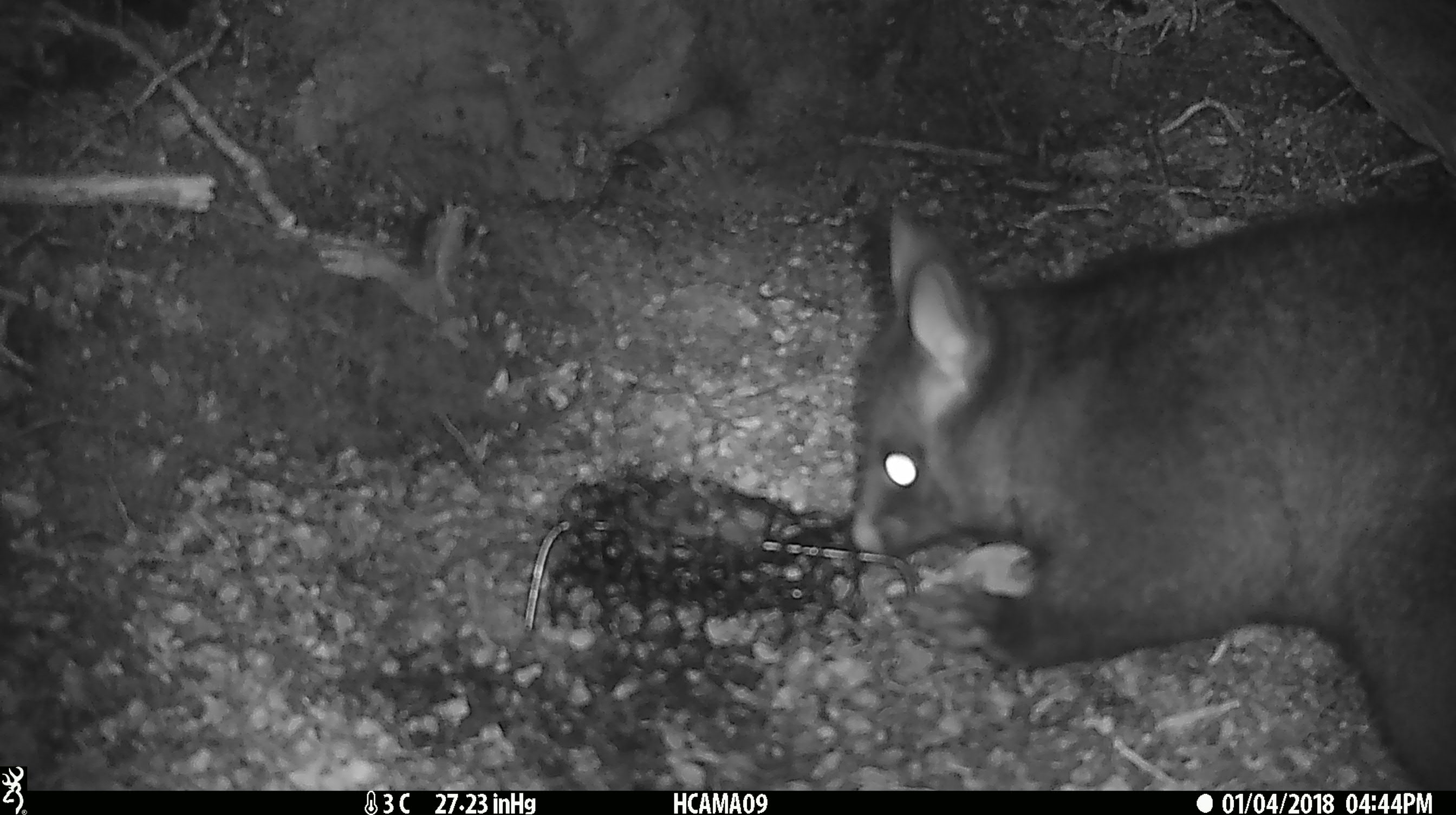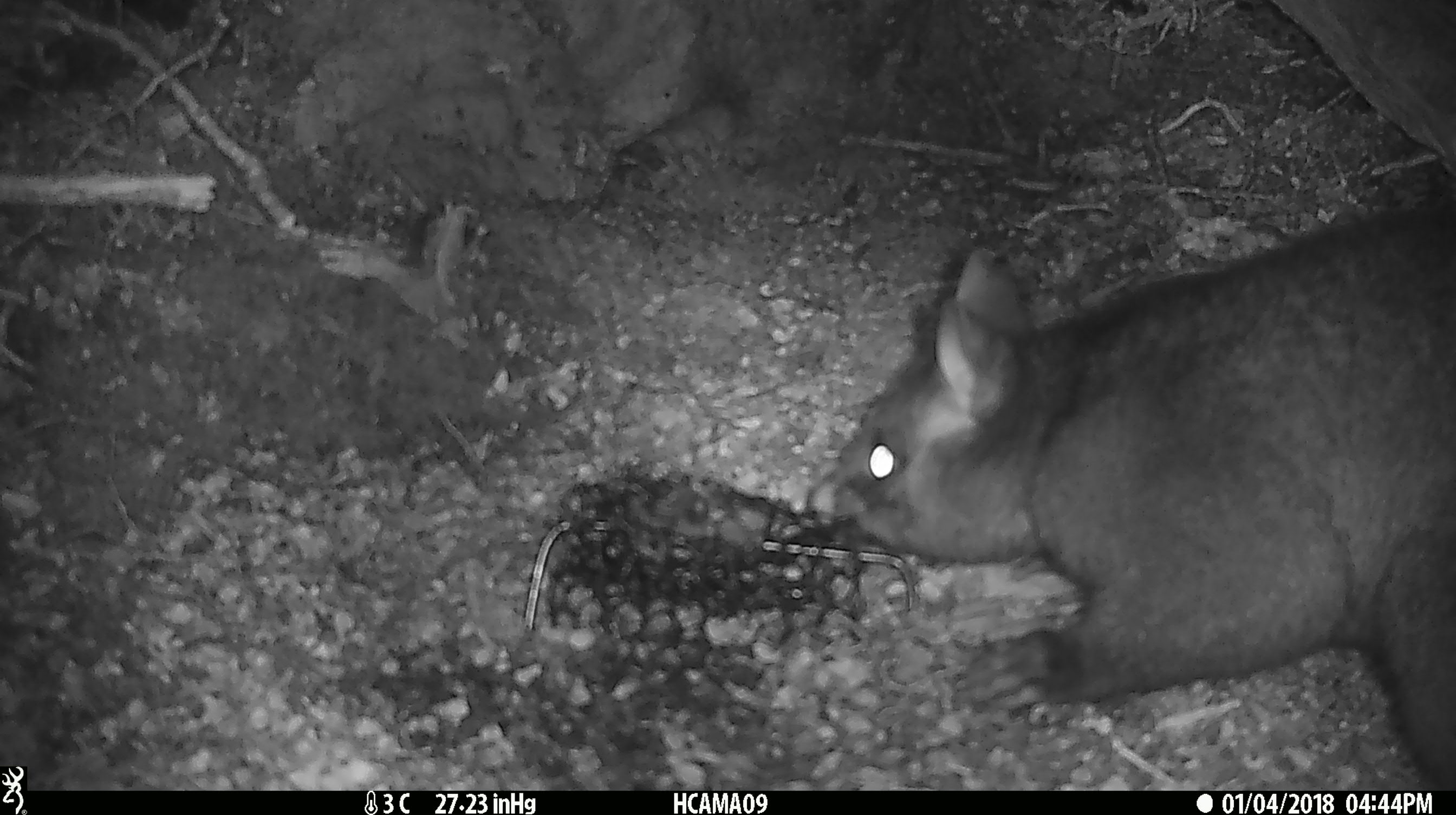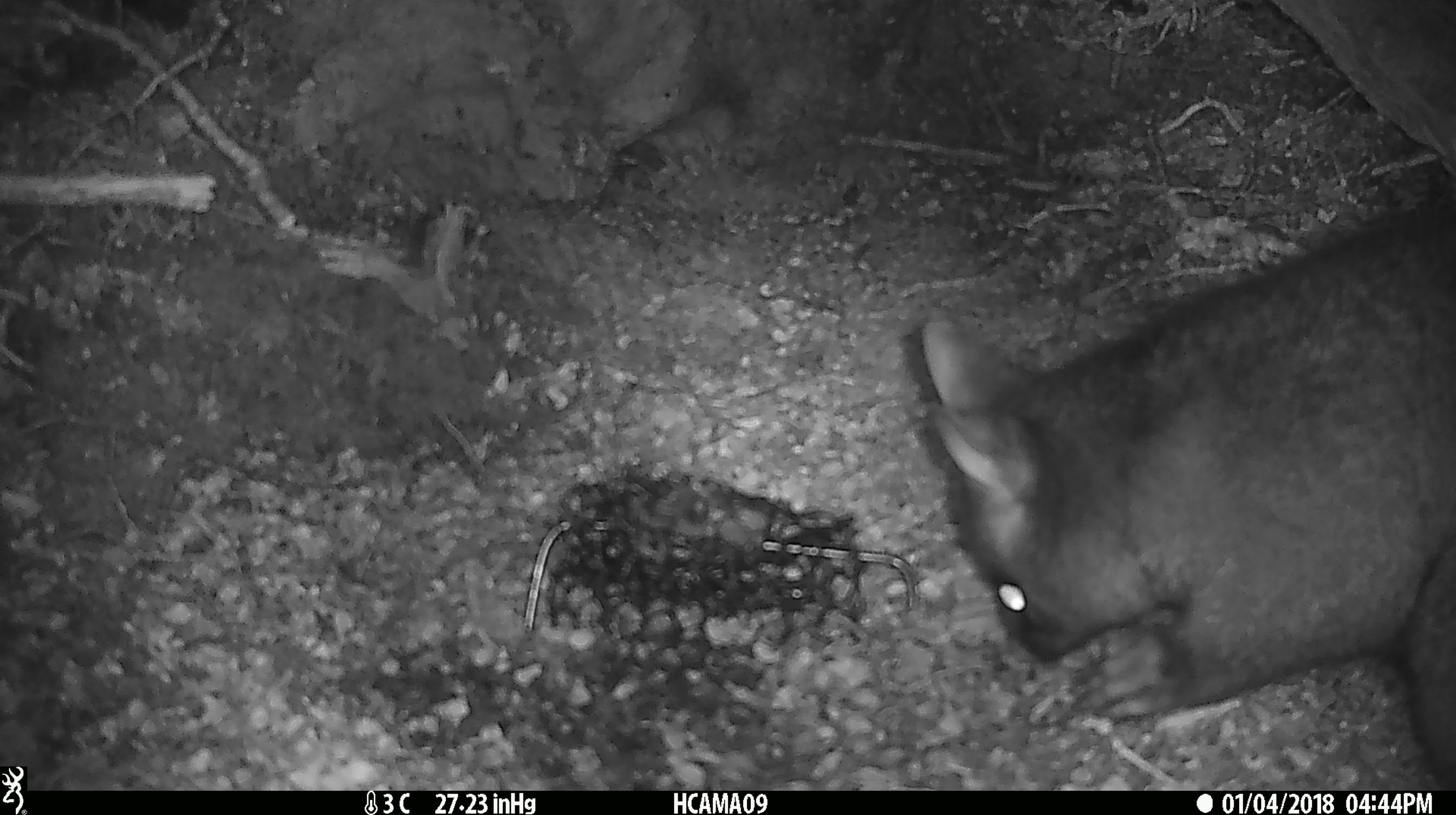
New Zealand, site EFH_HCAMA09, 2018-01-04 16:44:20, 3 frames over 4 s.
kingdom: Animalia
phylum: Chordata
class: Mammalia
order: Diprotodontia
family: Phalangeridae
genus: Trichosurus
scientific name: Trichosurus vulpecula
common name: common brushtail possum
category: possum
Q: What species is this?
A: Possum (common brushtail possum) (Trichosurus vulpecula).